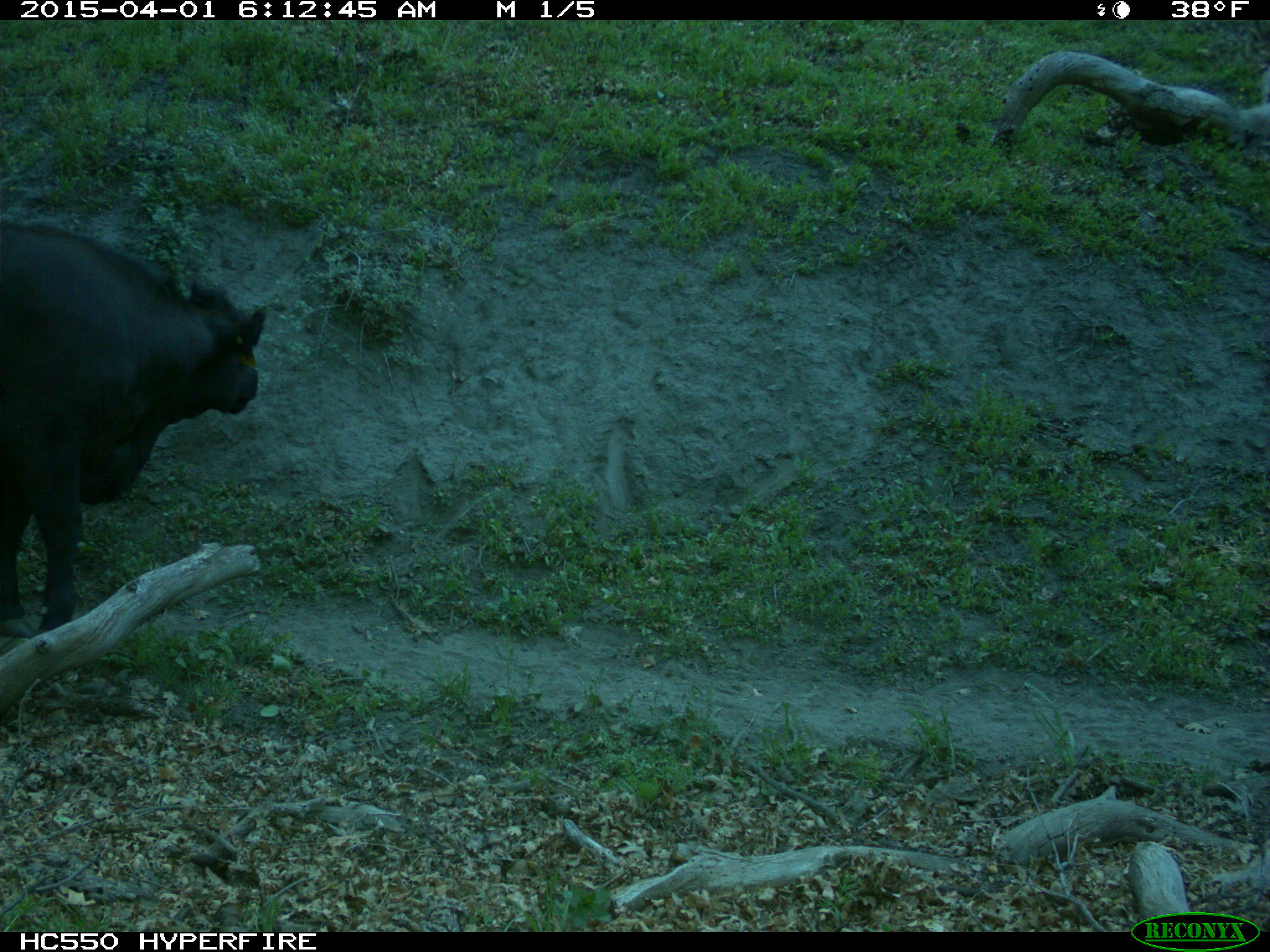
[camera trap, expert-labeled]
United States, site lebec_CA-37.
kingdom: Animalia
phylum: Chordata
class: Mammalia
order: Artiodactyla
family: Bovidae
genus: Bos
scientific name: Bos taurus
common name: domestic cow